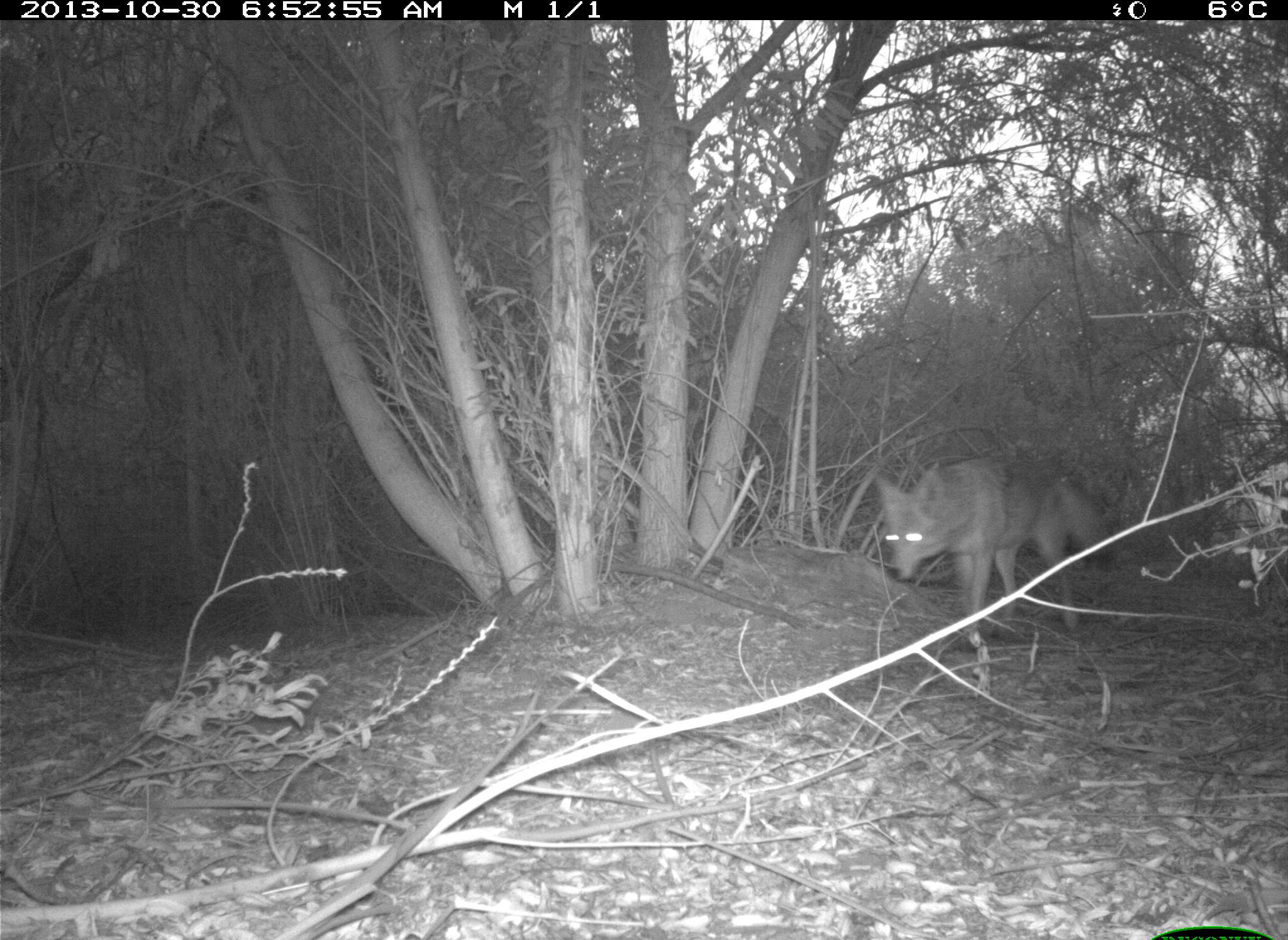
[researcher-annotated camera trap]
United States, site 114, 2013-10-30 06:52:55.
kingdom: Animalia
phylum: Chordata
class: Mammalia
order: Carnivora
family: Canidae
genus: Canis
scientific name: Canis latrans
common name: coyote